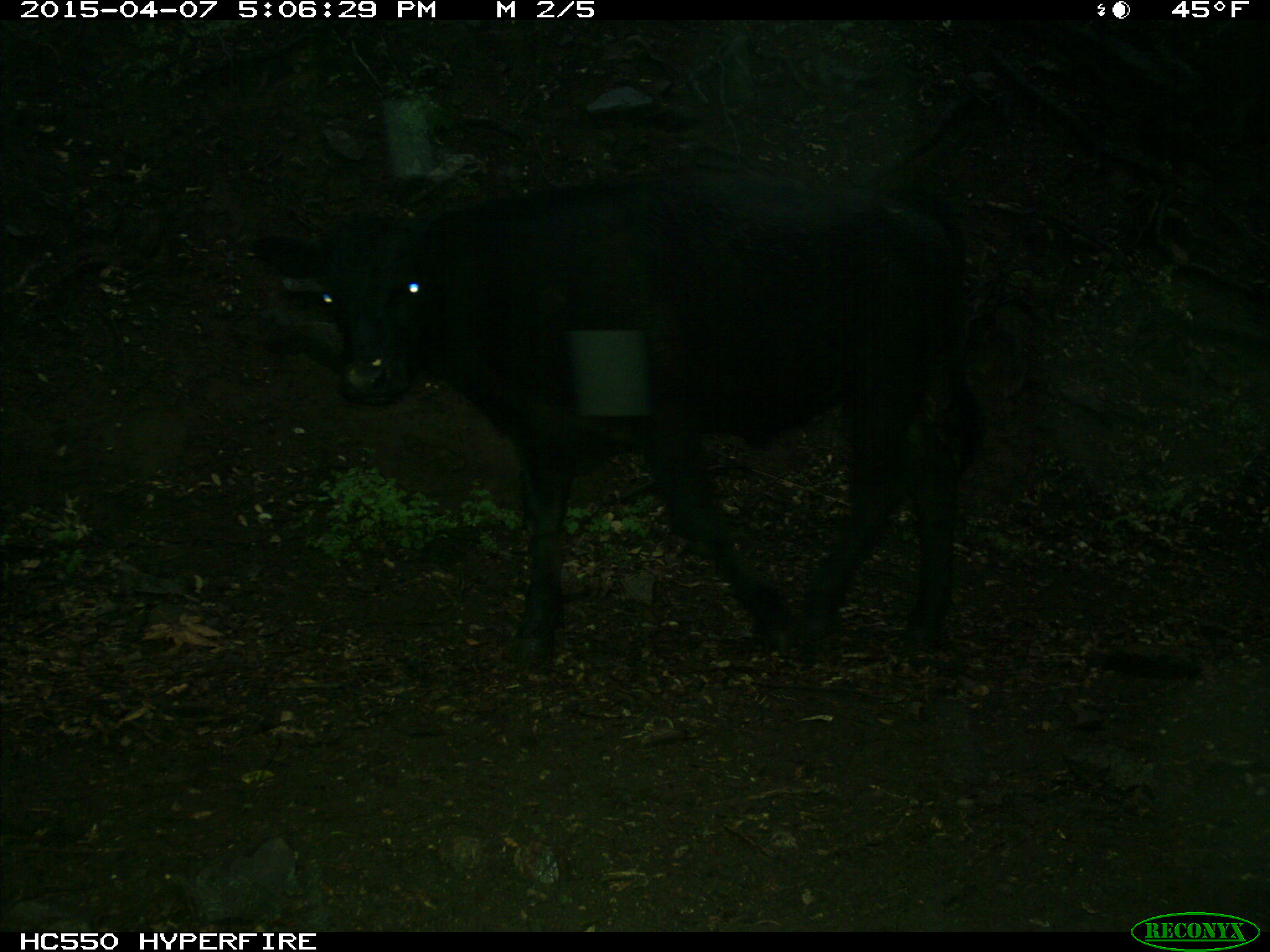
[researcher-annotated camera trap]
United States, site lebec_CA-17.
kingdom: Animalia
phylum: Chordata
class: Mammalia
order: Artiodactyla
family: Bovidae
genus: Bos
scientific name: Bos taurus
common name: domestic cow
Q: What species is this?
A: Bos taurus (domestic cow).